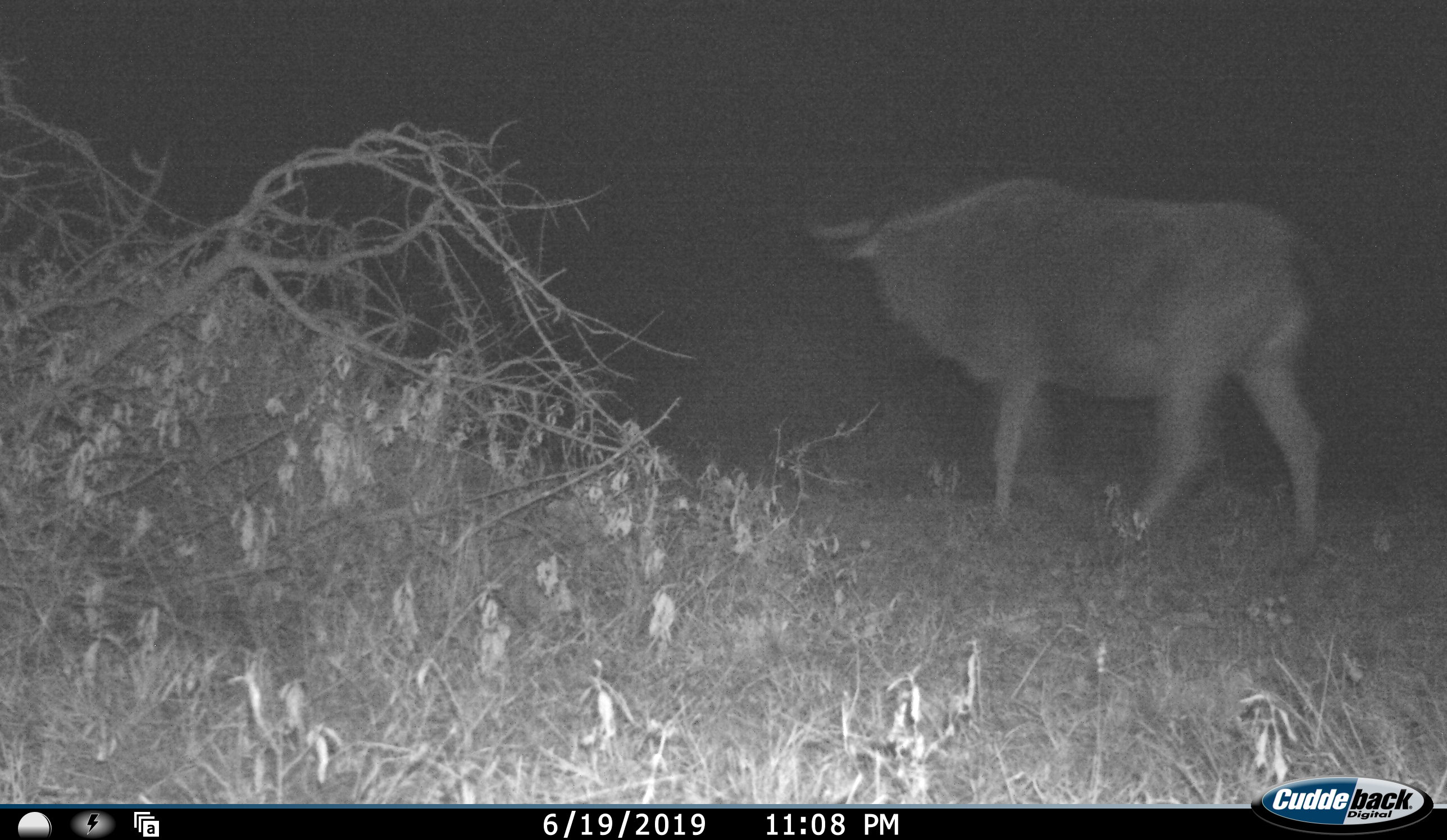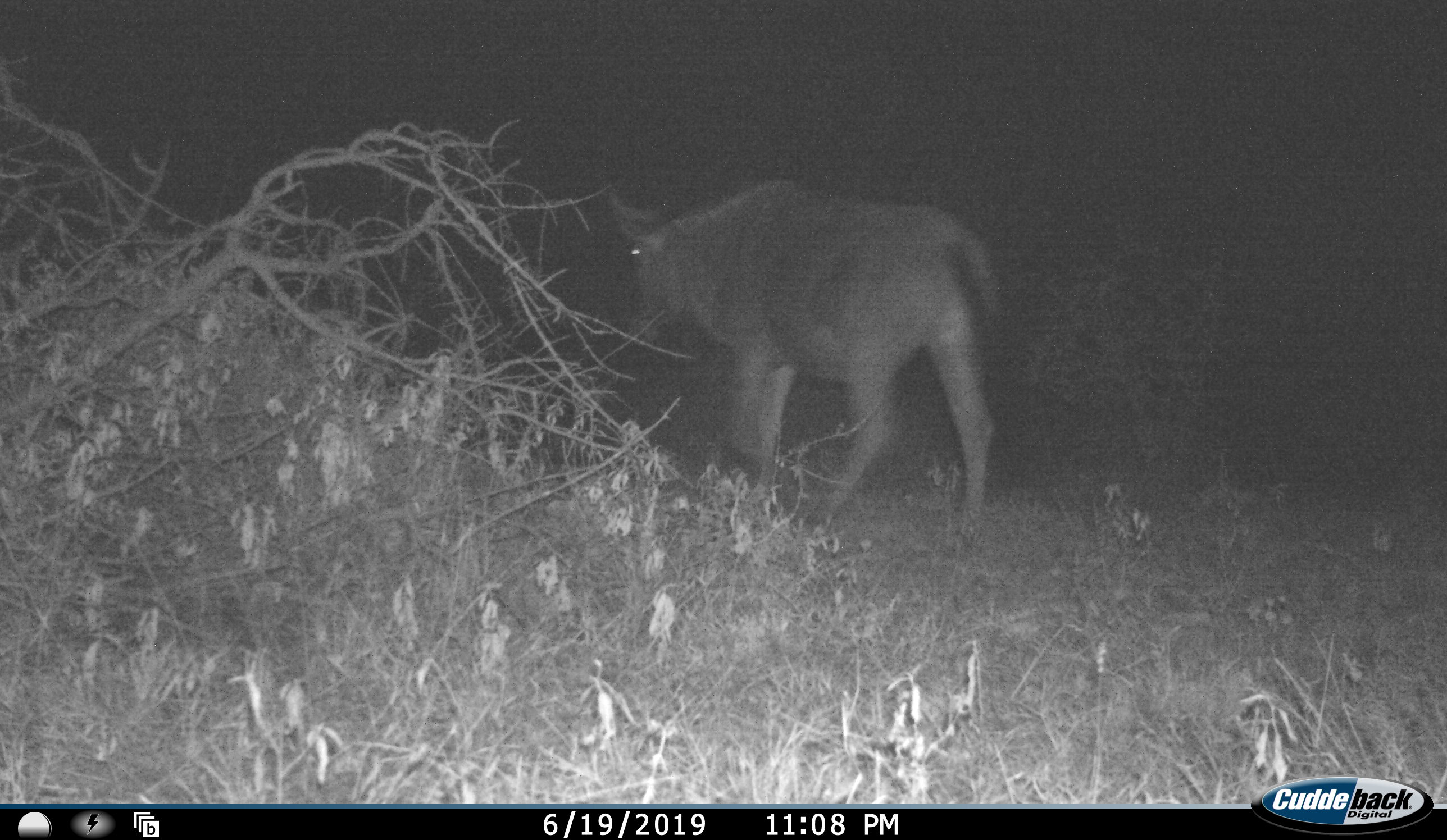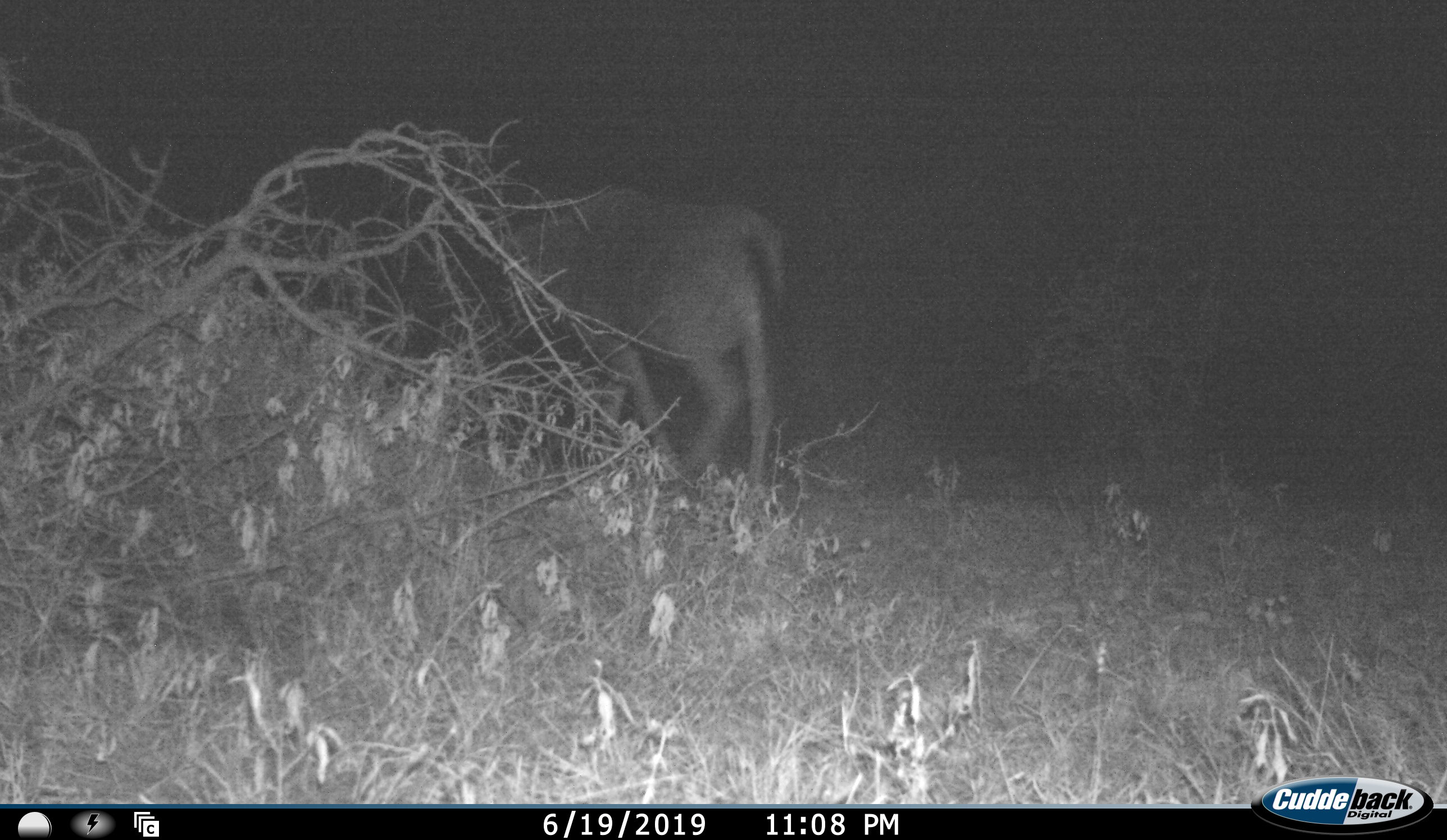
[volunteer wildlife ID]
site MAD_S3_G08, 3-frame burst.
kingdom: Animalia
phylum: Chordata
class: Mammalia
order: Artiodactyla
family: Bovidae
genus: Connochaetes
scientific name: Connochaetes taurinus taurinus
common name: blue wildebeest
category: wildebeestblue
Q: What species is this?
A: Wildebeestblue (blue wildebeest) (Connochaetes taurinus taurinus).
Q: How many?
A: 1.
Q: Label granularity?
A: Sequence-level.